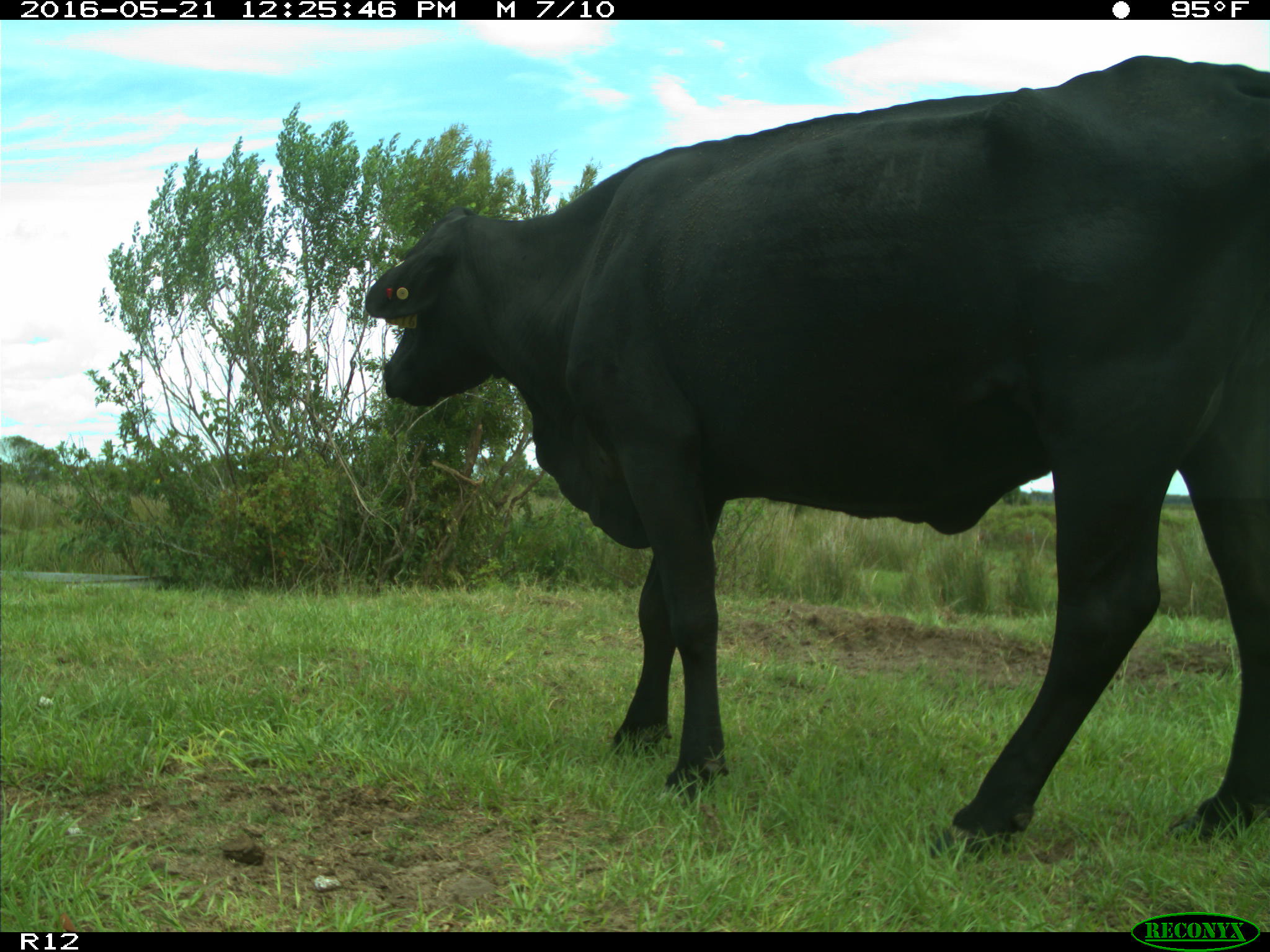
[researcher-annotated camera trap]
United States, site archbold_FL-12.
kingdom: Animalia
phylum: Chordata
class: Mammalia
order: Artiodactyla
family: Bovidae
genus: Bos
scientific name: Bos taurus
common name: domestic cow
Bos taurus (domestic cow).